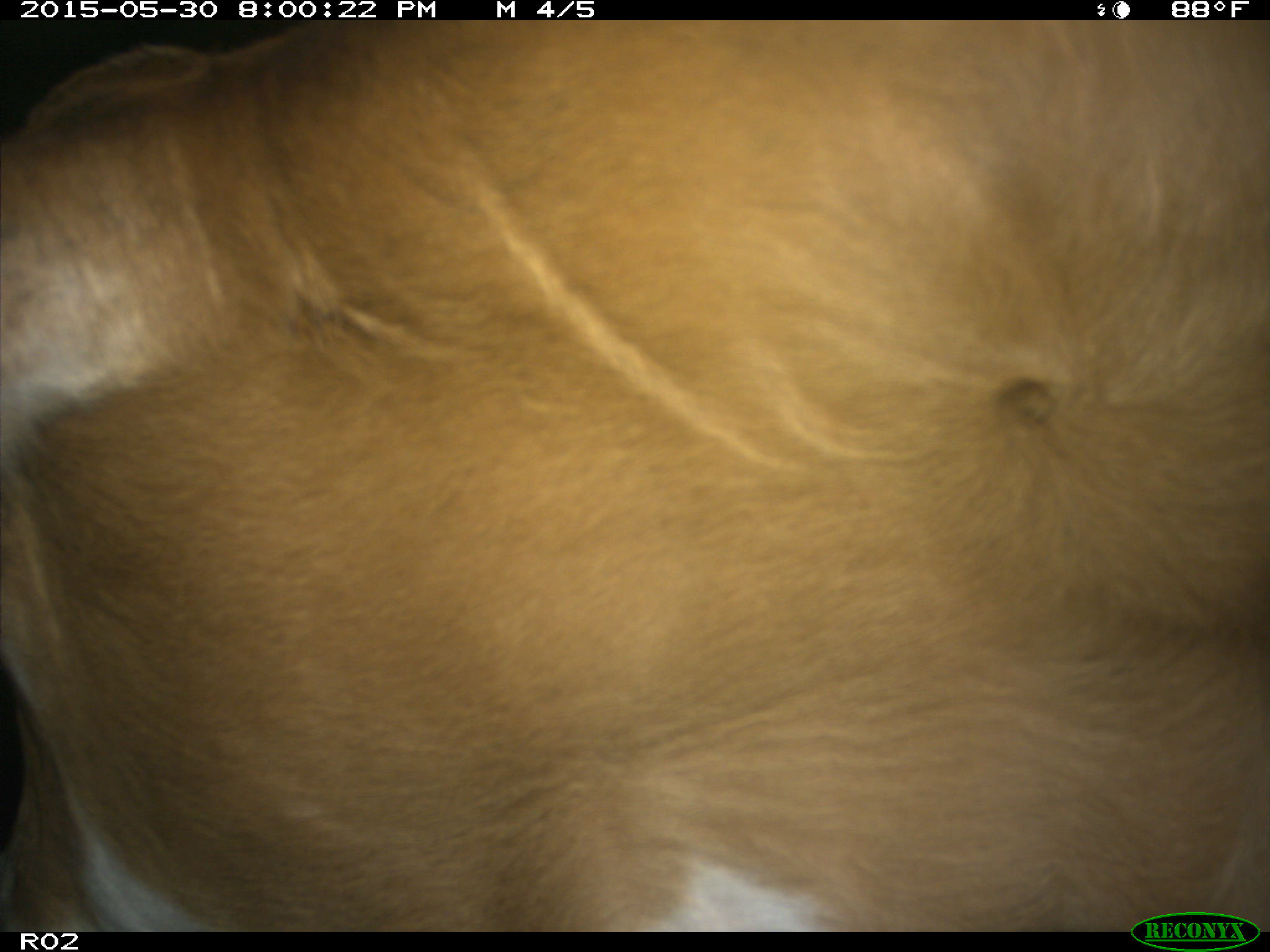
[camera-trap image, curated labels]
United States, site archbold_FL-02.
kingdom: Animalia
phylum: Chordata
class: Mammalia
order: Artiodactyla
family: Bovidae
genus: Bos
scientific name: Bos taurus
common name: domestic cow